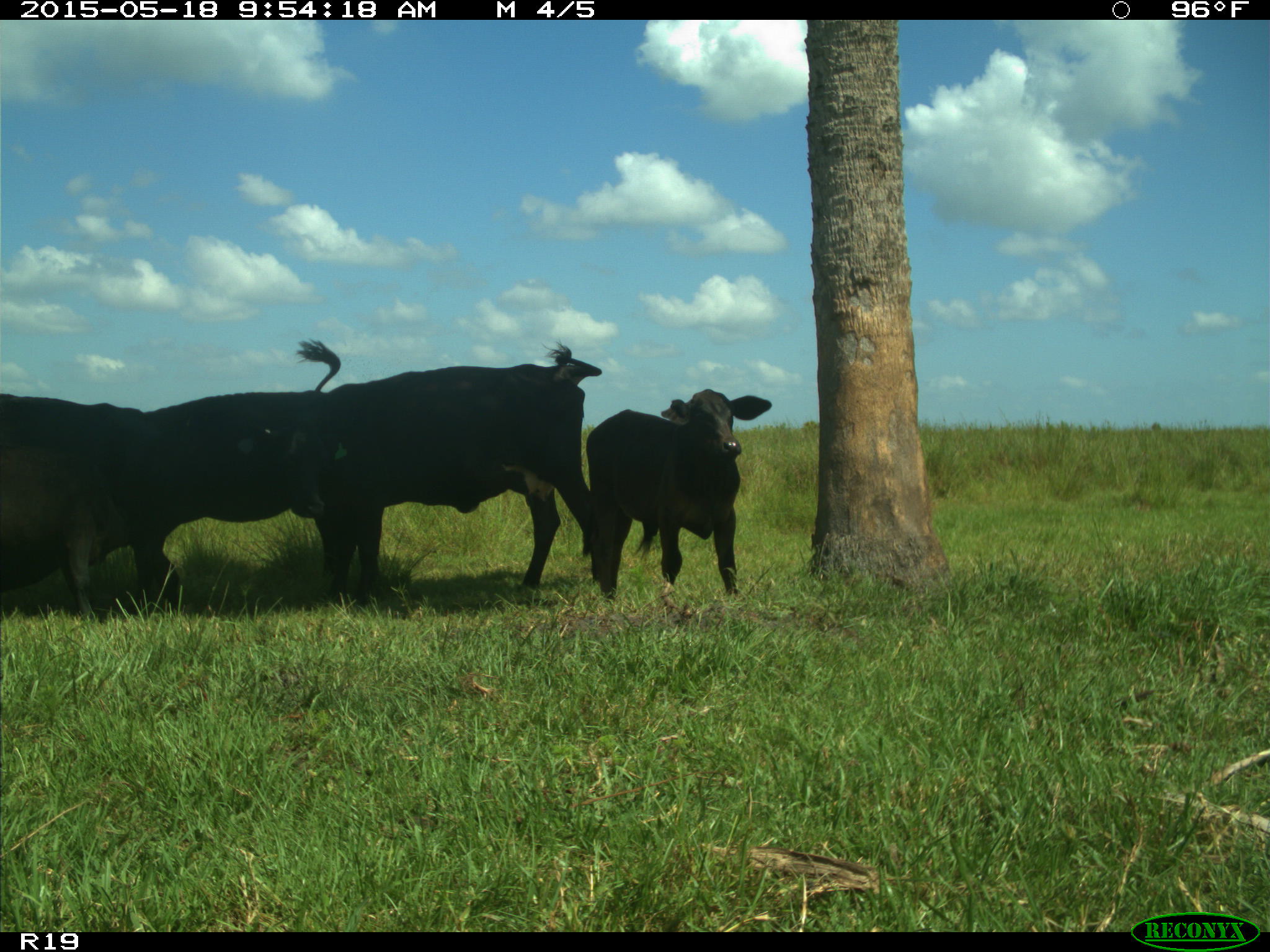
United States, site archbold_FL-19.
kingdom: Animalia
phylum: Chordata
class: Mammalia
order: Artiodactyla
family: Bovidae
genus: Bos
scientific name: Bos taurus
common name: domestic cow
Bos taurus (domestic cow).